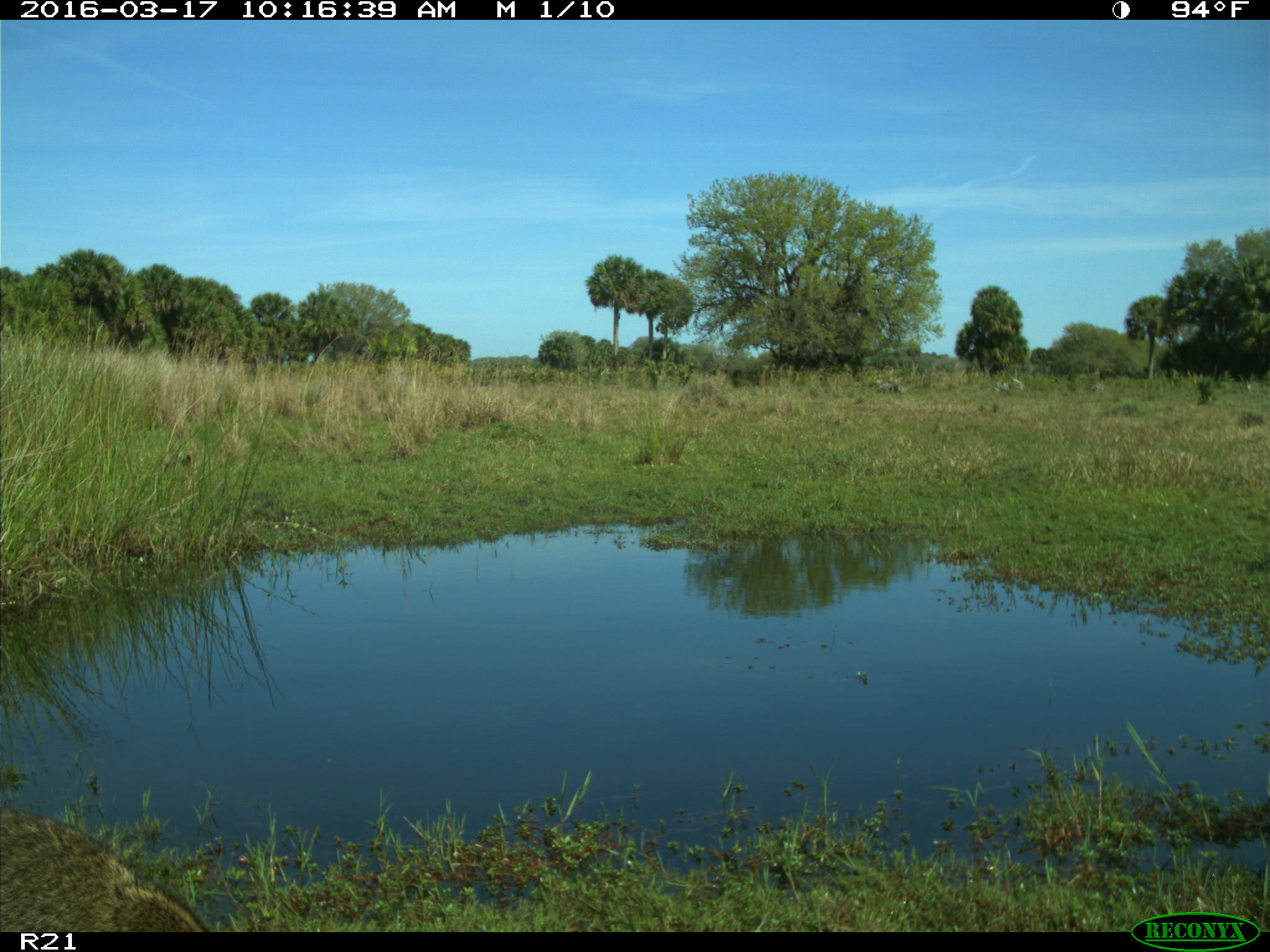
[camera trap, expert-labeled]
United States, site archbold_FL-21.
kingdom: Animalia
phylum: Chordata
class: Mammalia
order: Carnivora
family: Procyonidae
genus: Procyon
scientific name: Procyon lotor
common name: common raccoon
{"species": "Procyon lotor (common raccoon)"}